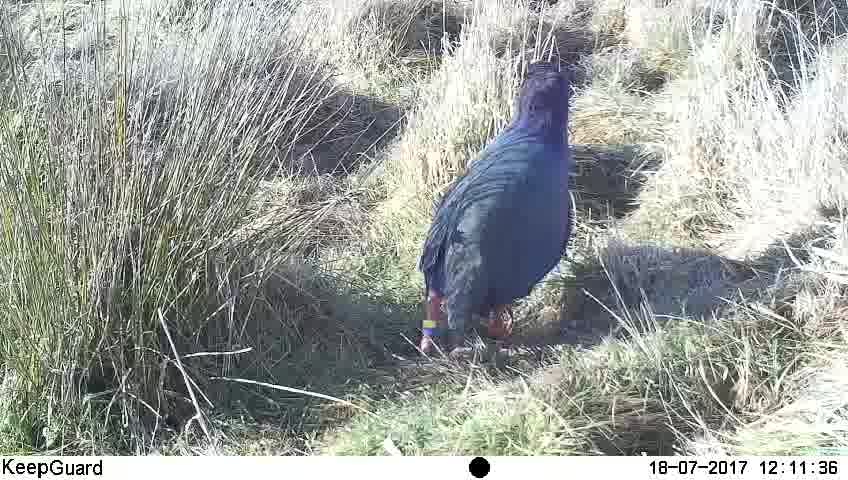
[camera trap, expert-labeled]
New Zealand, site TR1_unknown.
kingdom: Animalia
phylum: Chordata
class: Aves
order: Gruiformes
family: Rallidae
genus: Porphyrio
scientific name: Porphyrio mantelli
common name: takahe